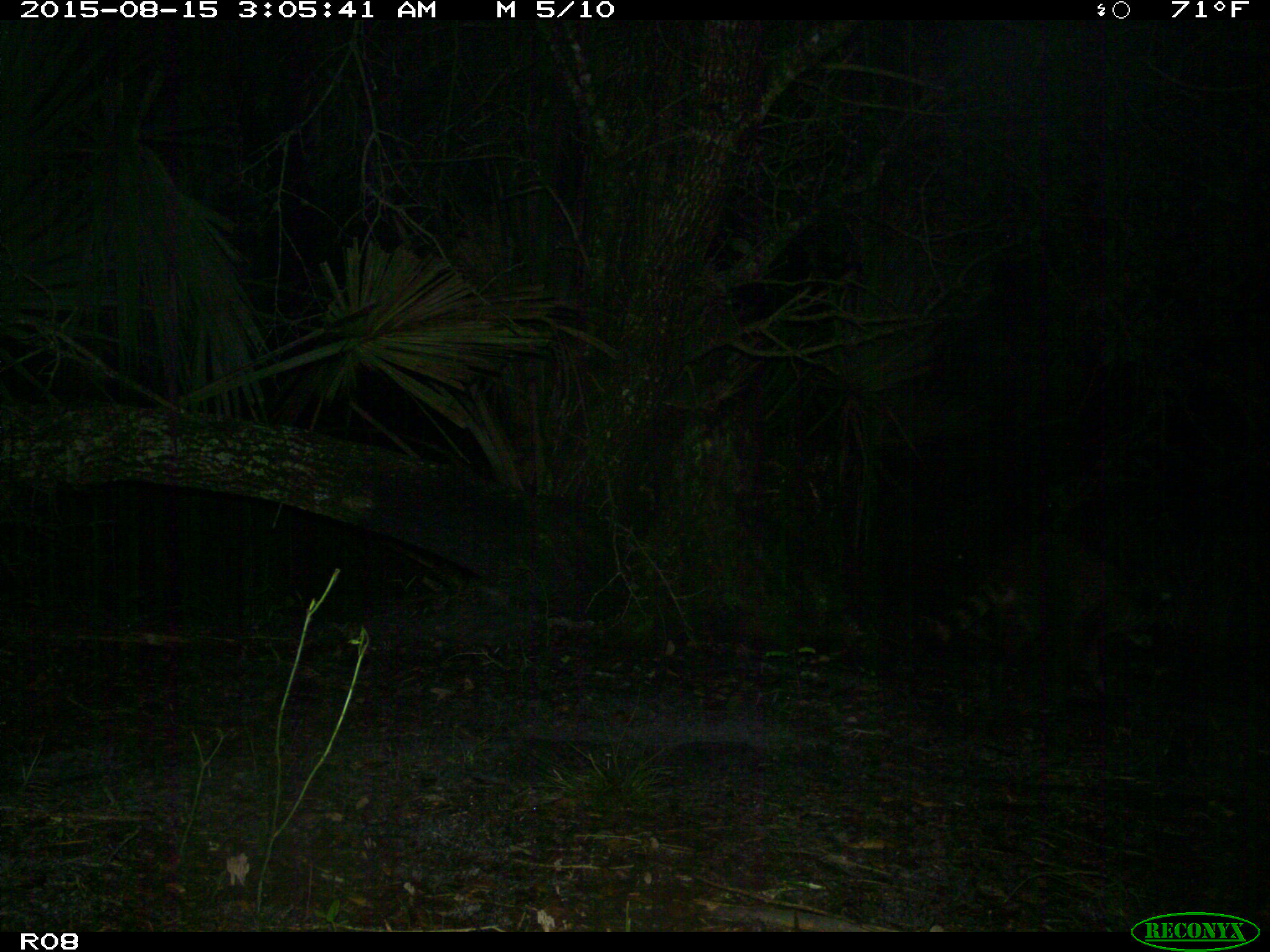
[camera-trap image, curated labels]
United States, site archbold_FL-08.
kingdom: Animalia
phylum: Chordata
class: Mammalia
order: Carnivora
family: Procyonidae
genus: Procyon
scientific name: Procyon lotor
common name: common raccoon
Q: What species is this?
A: Procyon lotor (common raccoon).